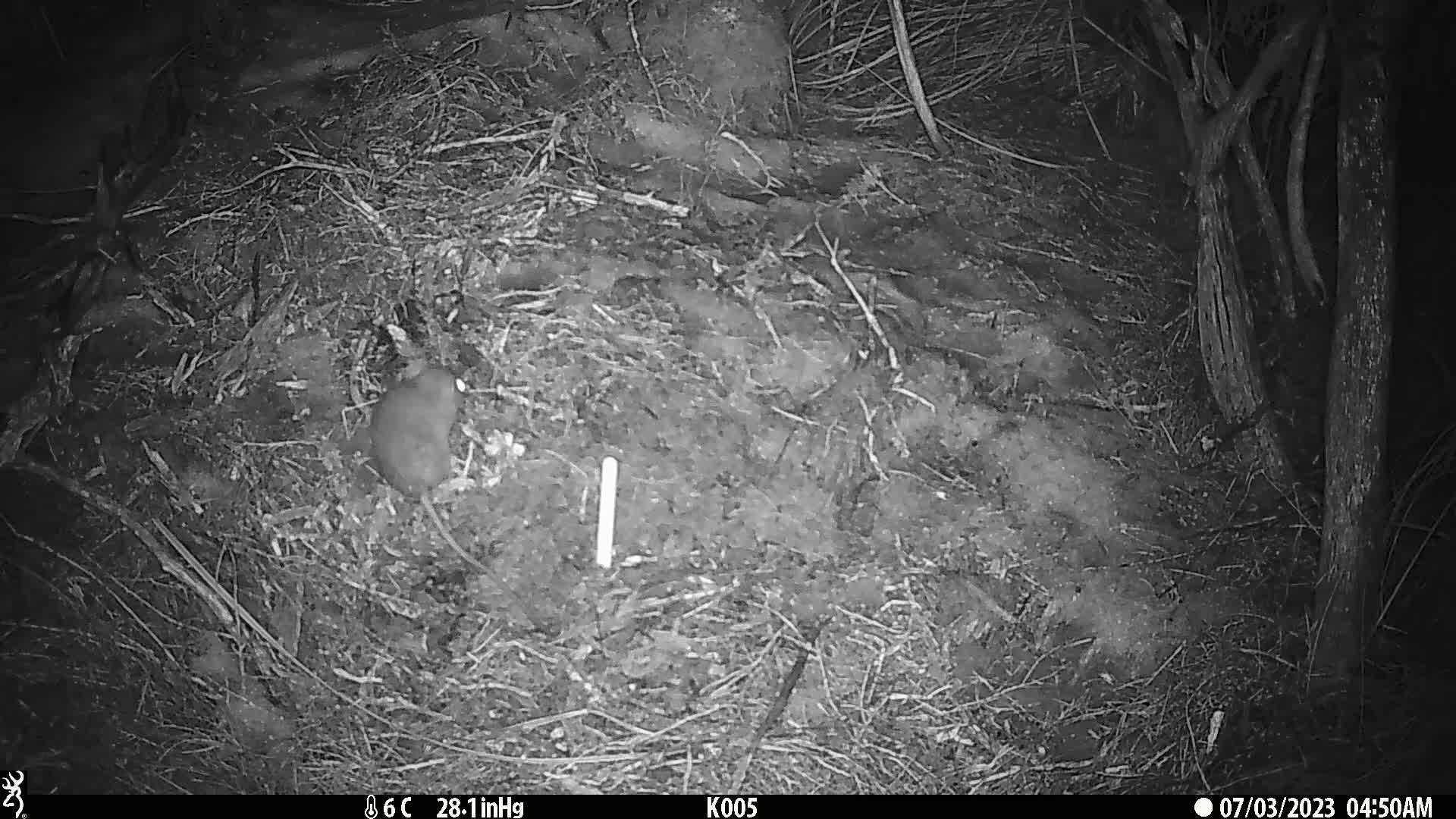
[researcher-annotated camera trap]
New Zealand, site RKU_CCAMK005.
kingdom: Animalia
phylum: Chordata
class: Mammalia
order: Rodentia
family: Muridae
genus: Rattus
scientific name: Rattus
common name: rat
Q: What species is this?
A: Rat (Rattus).